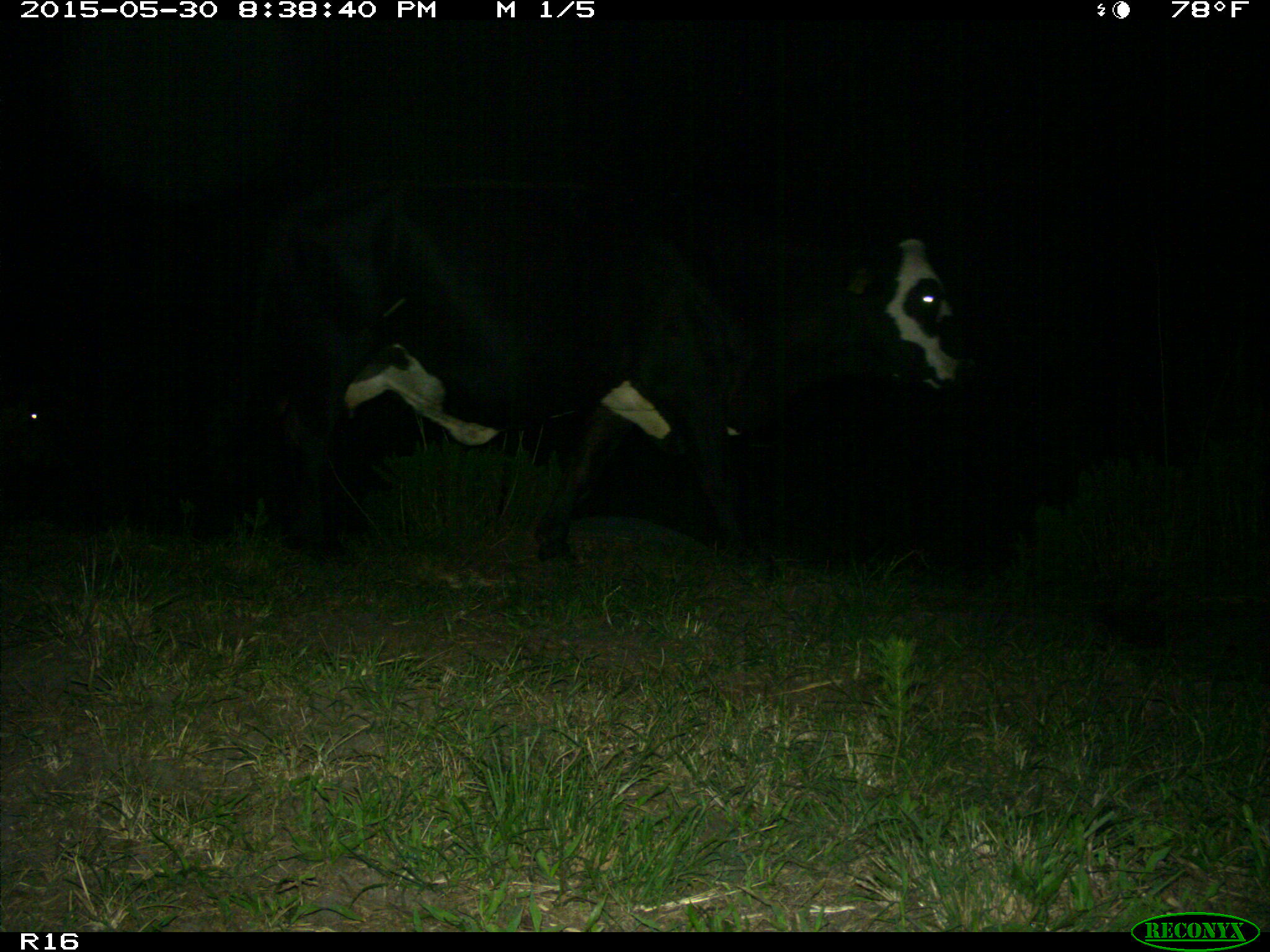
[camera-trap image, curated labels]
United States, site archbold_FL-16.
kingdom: Animalia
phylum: Chordata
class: Mammalia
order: Artiodactyla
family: Bovidae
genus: Bos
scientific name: Bos taurus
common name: domestic cow